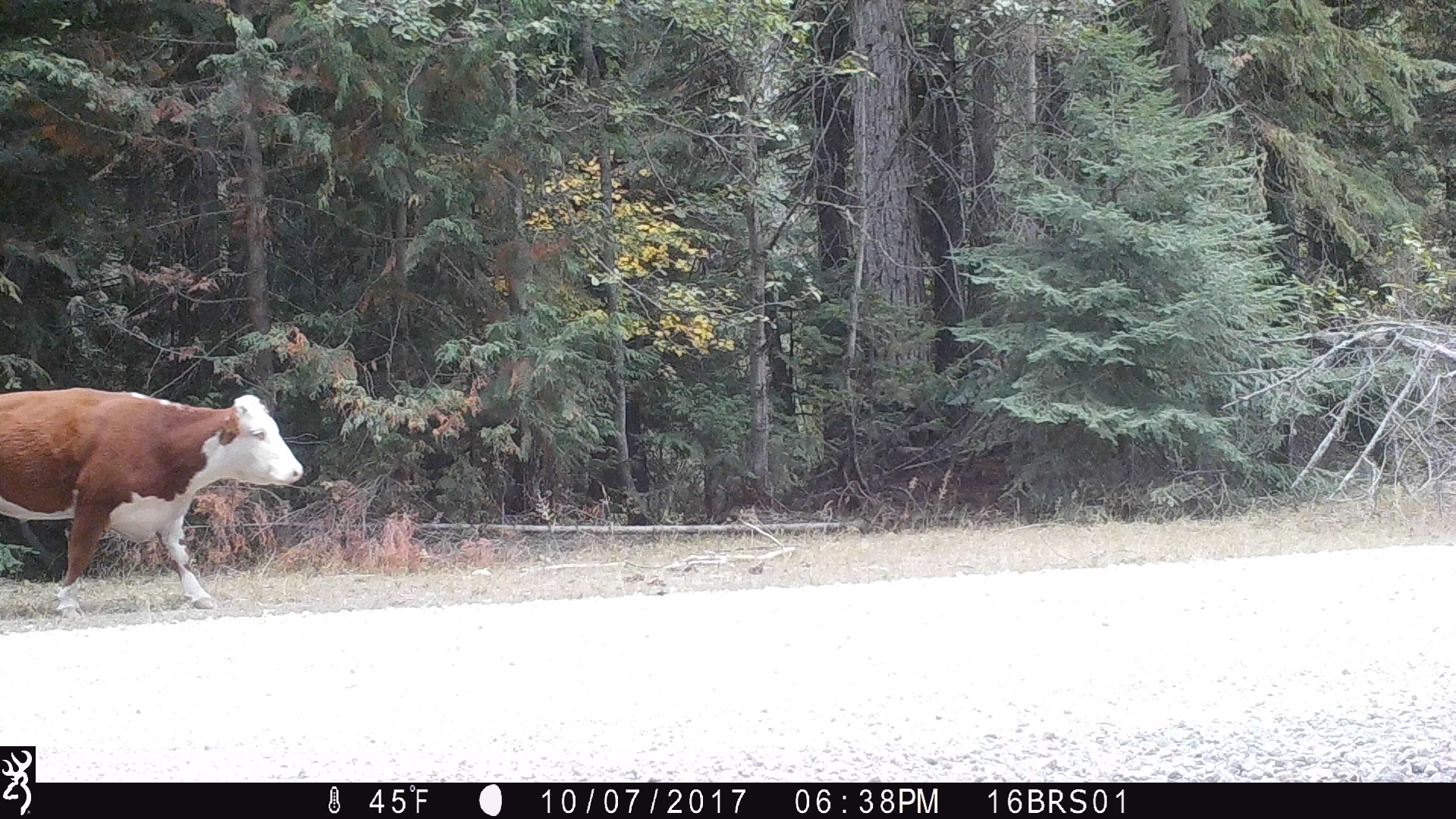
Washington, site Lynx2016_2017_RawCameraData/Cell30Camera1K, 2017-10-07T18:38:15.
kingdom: Animalia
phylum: Chordata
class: Mammalia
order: Artiodactyla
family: Bovidae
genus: Bos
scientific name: Bos taurus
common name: domestic cattle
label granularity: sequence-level